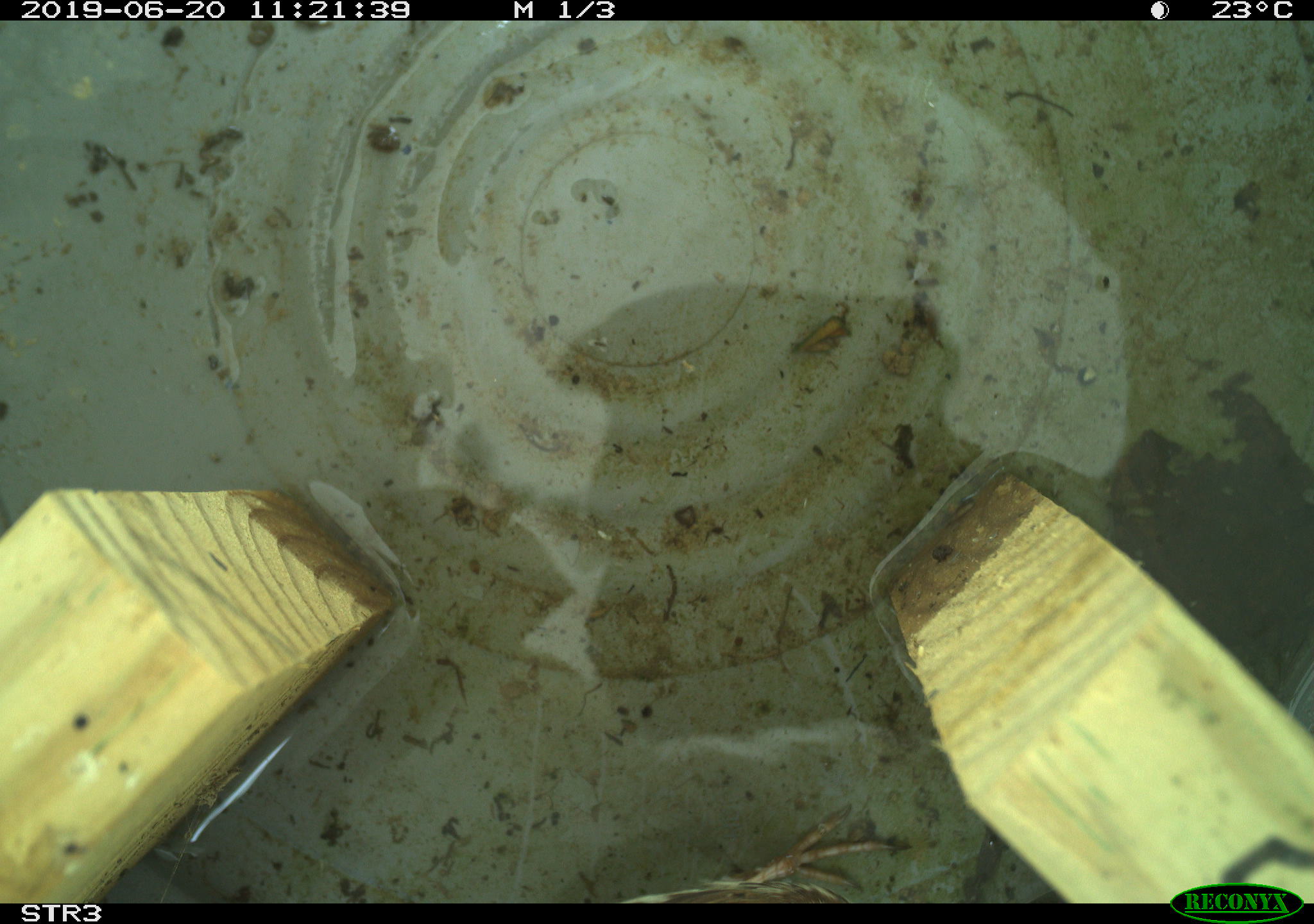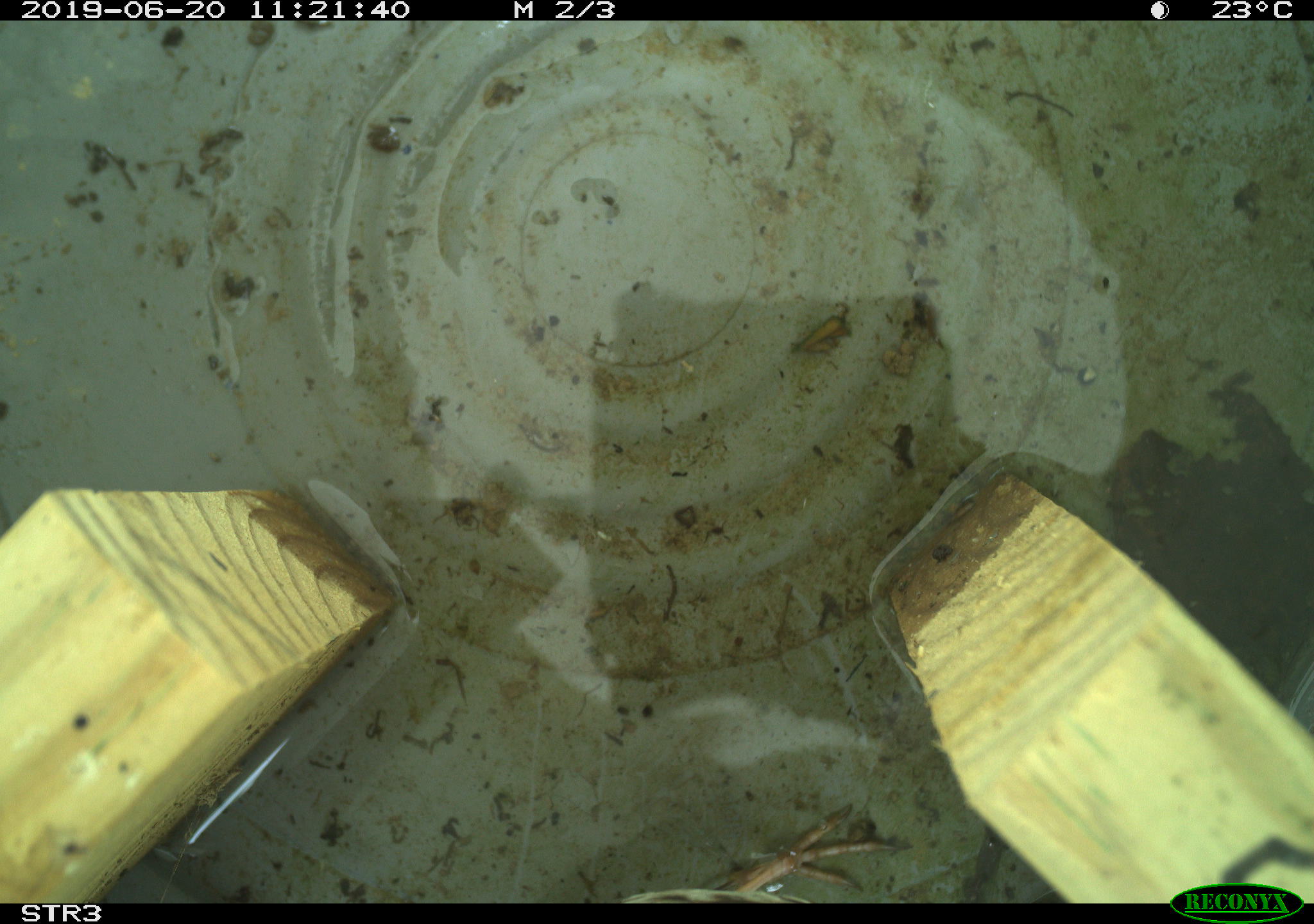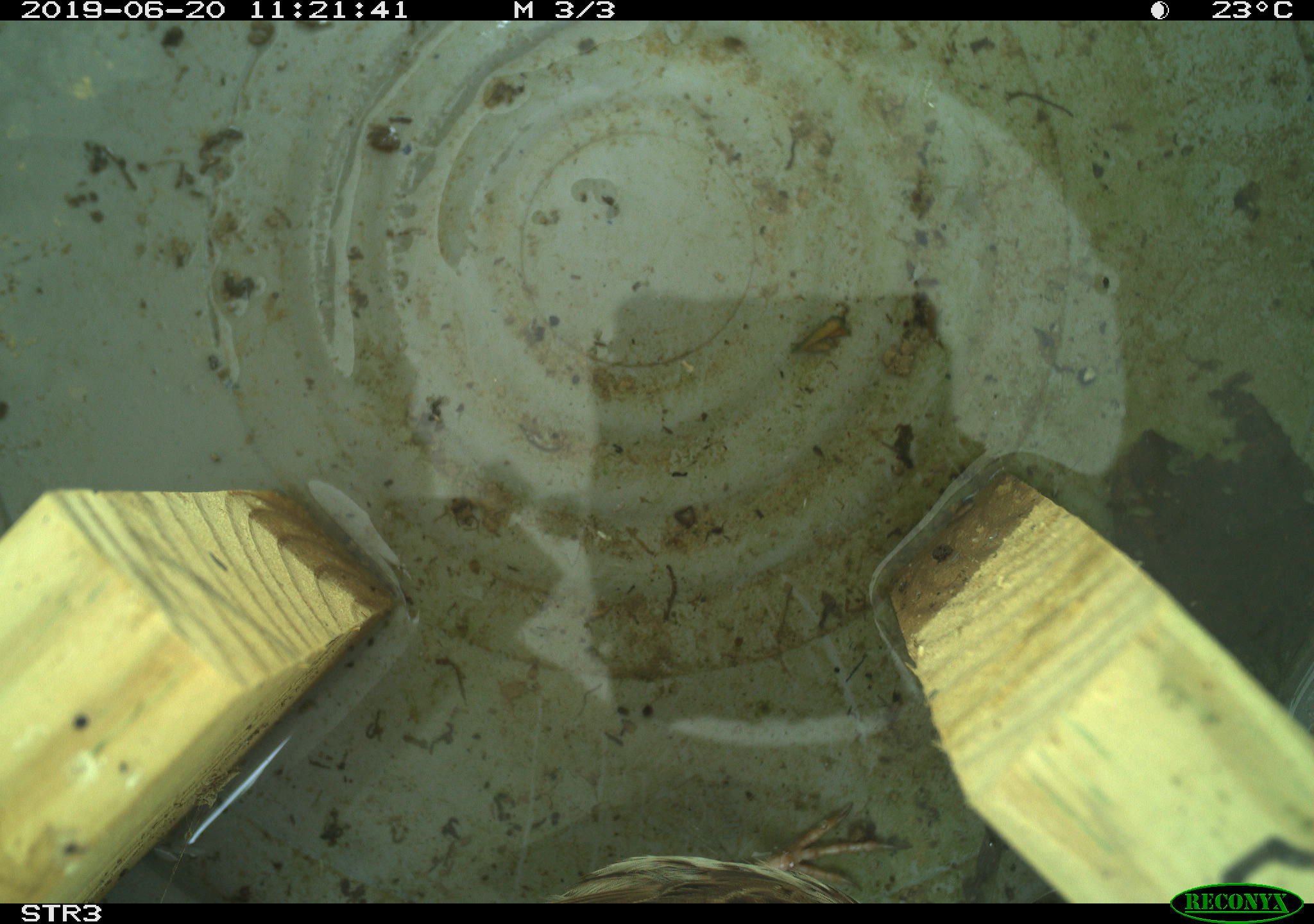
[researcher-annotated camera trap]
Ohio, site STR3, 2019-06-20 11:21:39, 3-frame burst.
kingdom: Animalia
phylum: Chordata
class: Aves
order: Passeriformes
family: Passerellidae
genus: Melospiza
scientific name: Melospiza melodia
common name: song sparrow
Song sparrow (Melospiza melodia).